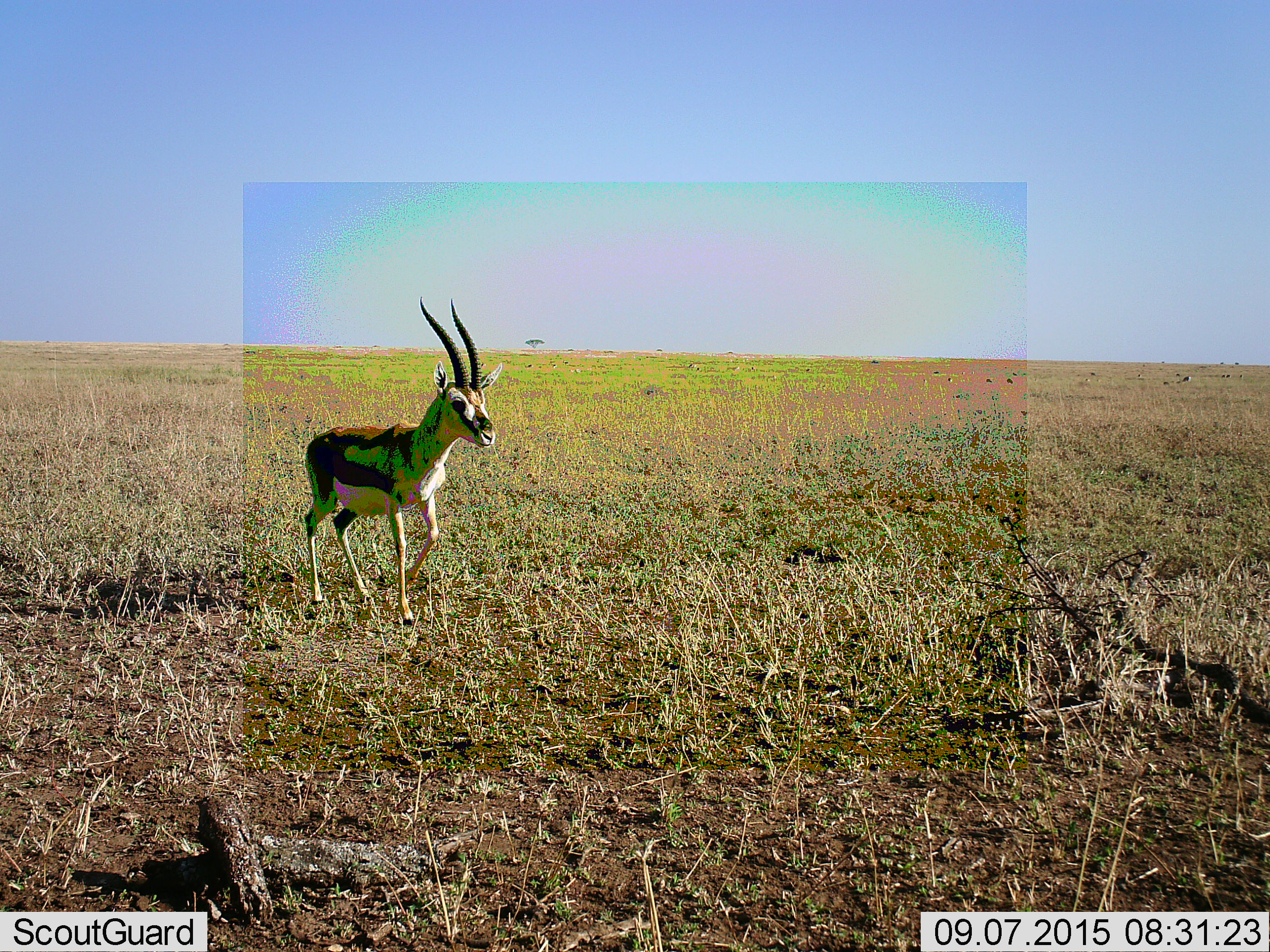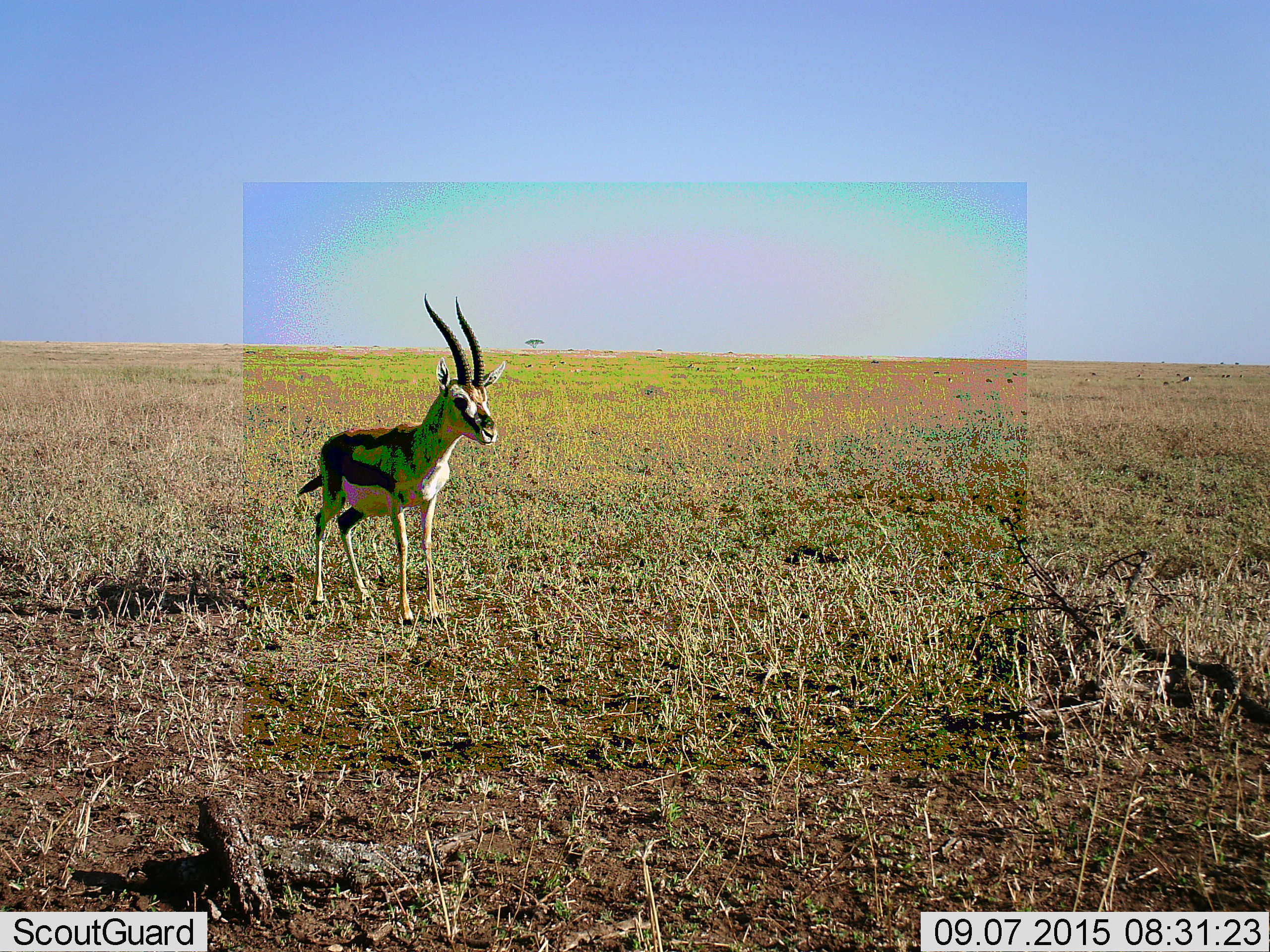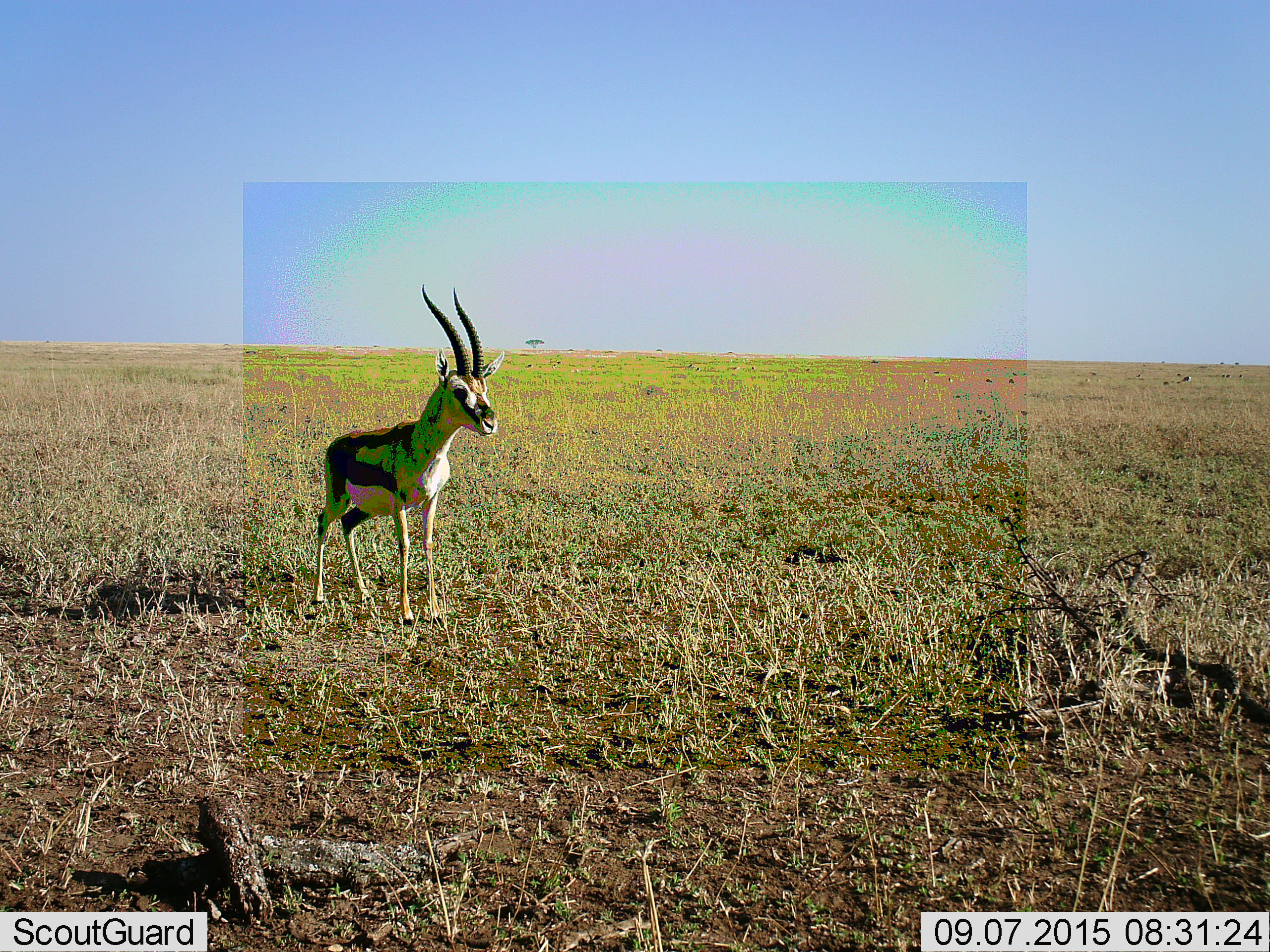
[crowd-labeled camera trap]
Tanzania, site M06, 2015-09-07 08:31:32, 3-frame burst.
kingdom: Animalia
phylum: Chordata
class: Mammalia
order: Artiodactyla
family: Bovidae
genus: Eudorcas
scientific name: Eudorcas thomsonii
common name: thomson's gazelle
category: gazellethomsons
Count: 1.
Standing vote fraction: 86%.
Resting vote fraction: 0%.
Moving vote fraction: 43%.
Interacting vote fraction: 0%.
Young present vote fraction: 0%.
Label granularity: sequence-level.